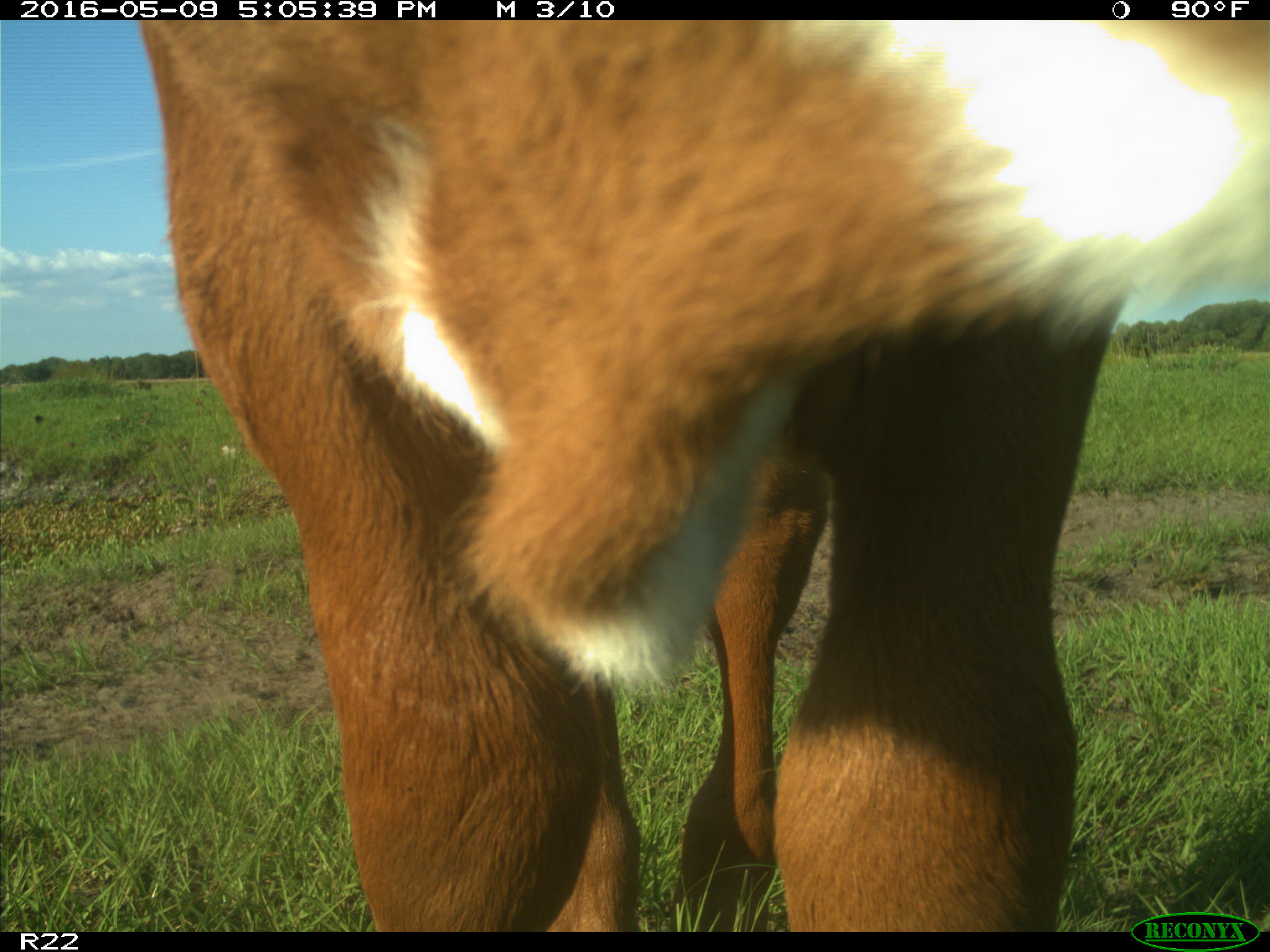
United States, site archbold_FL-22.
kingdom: Animalia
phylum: Chordata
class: Mammalia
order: Artiodactyla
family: Bovidae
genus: Bos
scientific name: Bos taurus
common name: domestic cow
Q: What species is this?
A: Bos taurus (domestic cow).